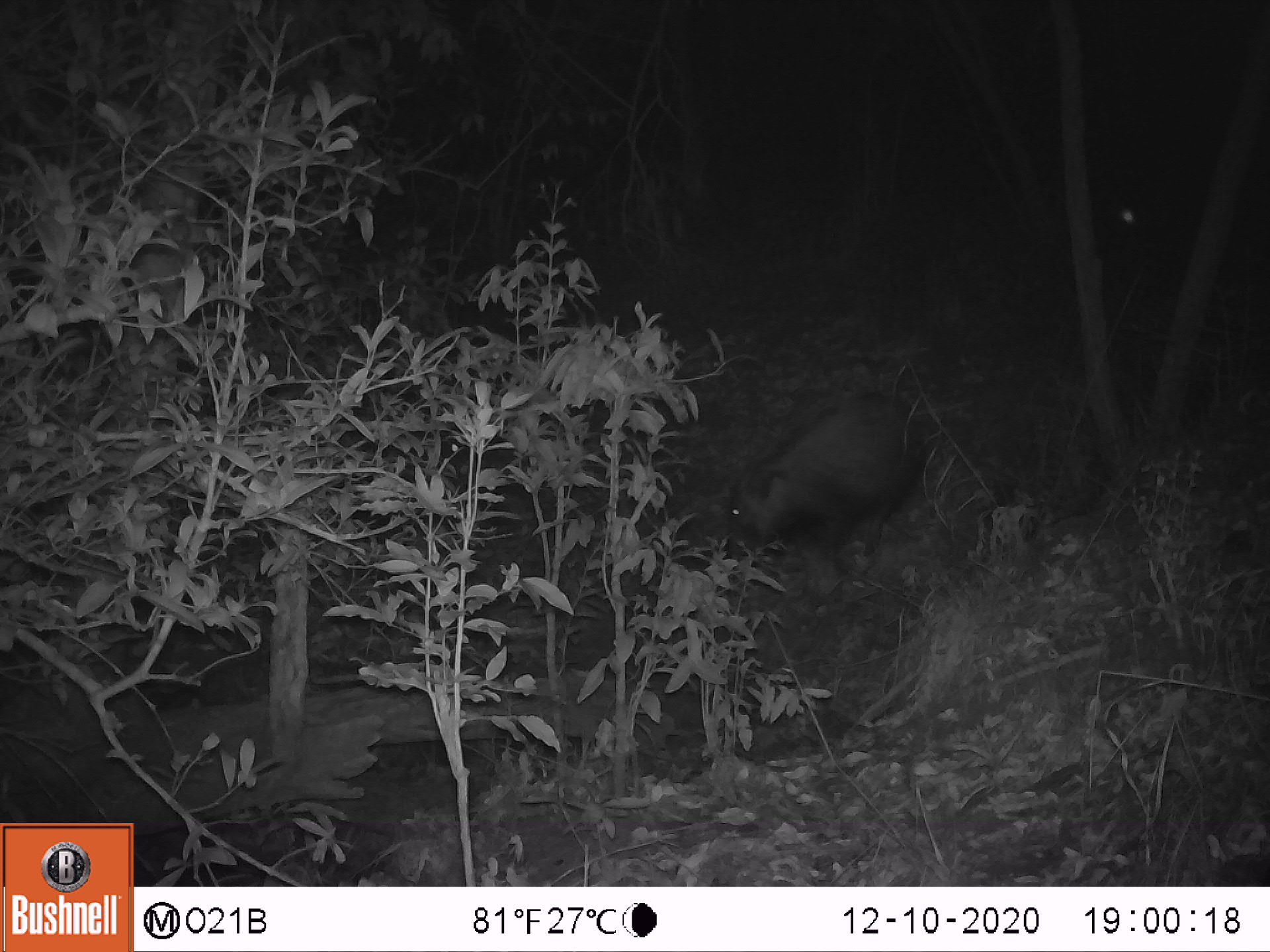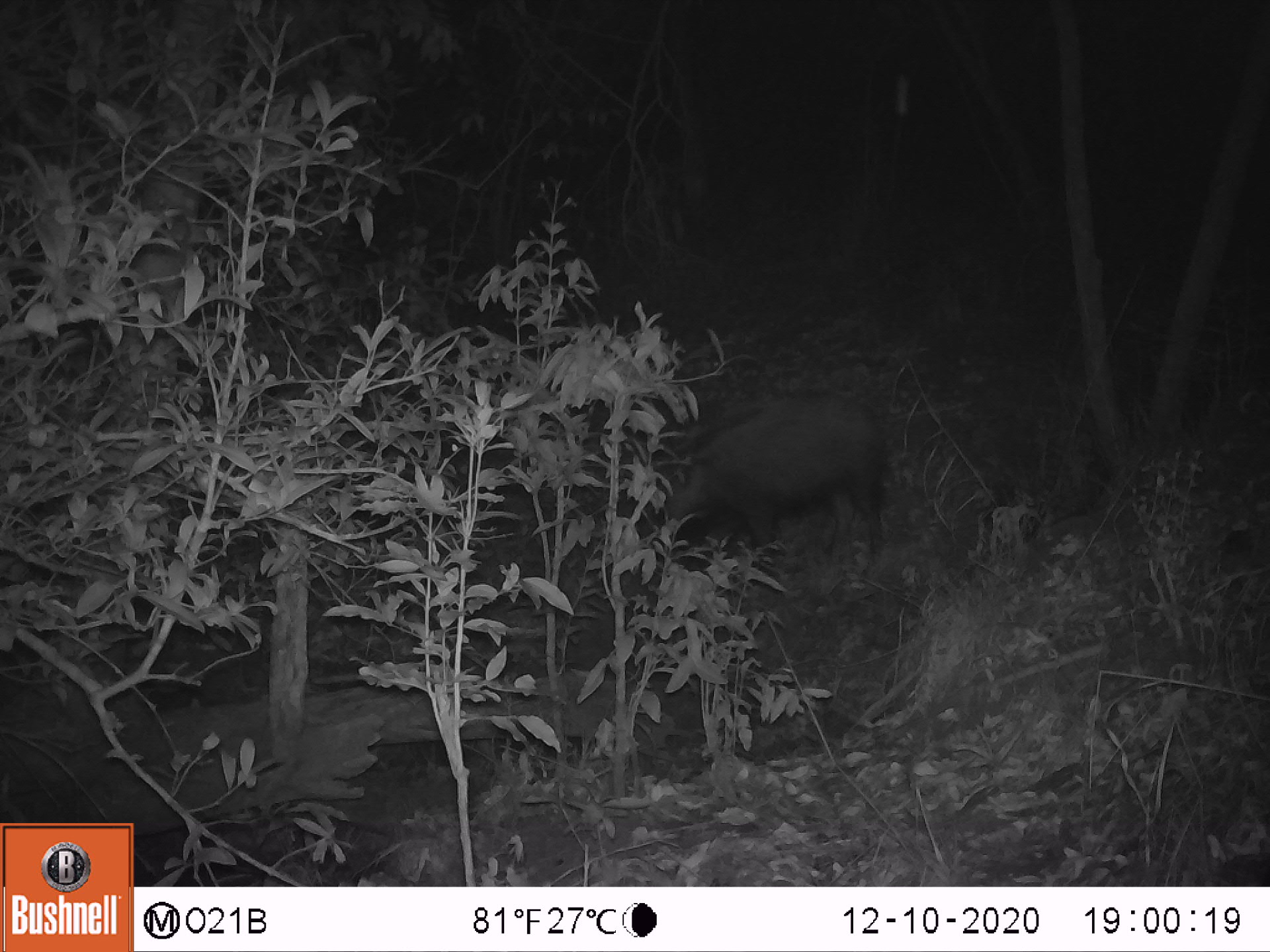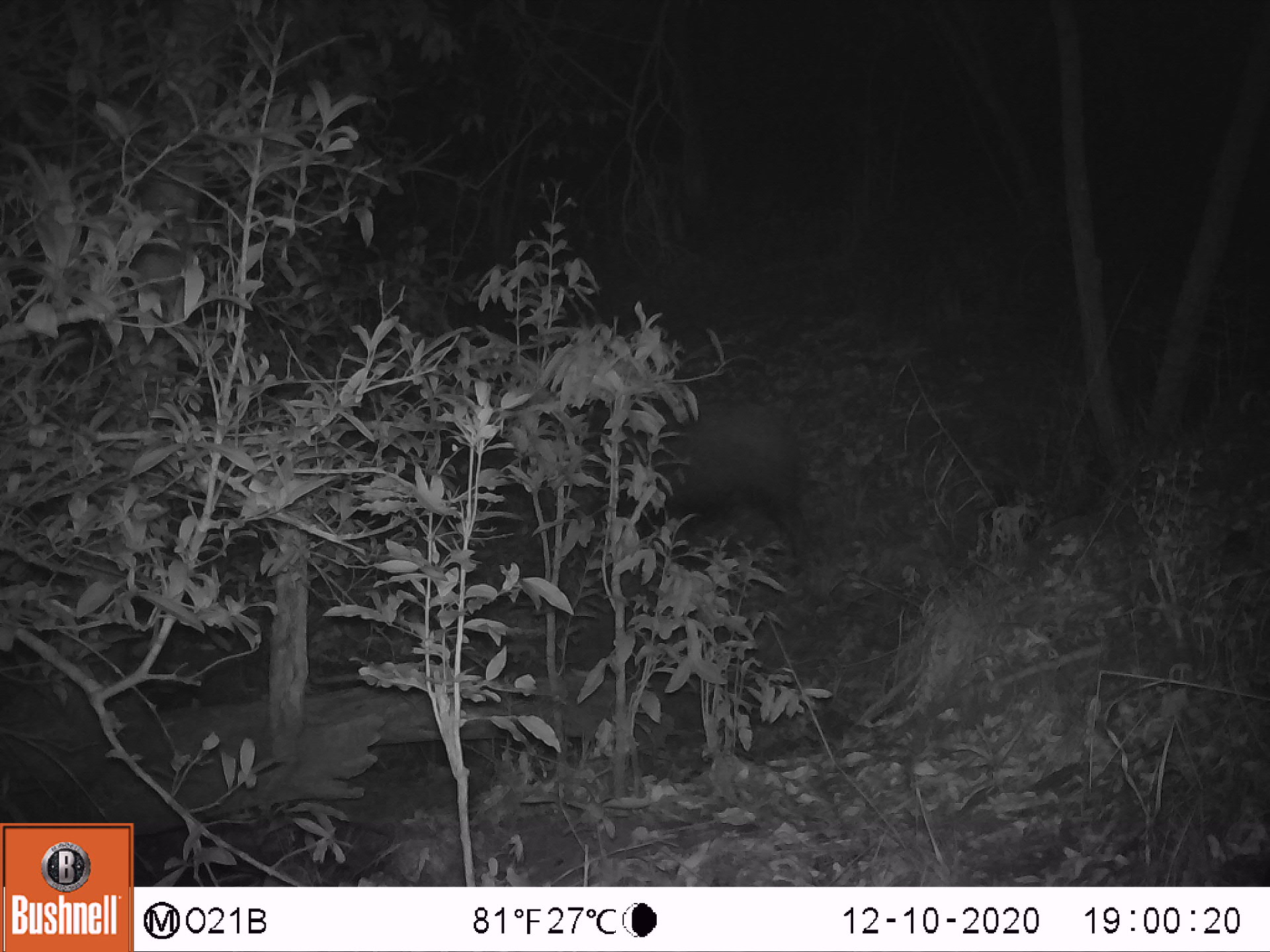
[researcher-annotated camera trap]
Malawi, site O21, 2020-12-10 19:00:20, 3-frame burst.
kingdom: Animalia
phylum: Chordata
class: Mammalia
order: Artiodactyla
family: Suidae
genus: Potamochoerus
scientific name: Potamochoerus larvatus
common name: bushpig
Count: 1.